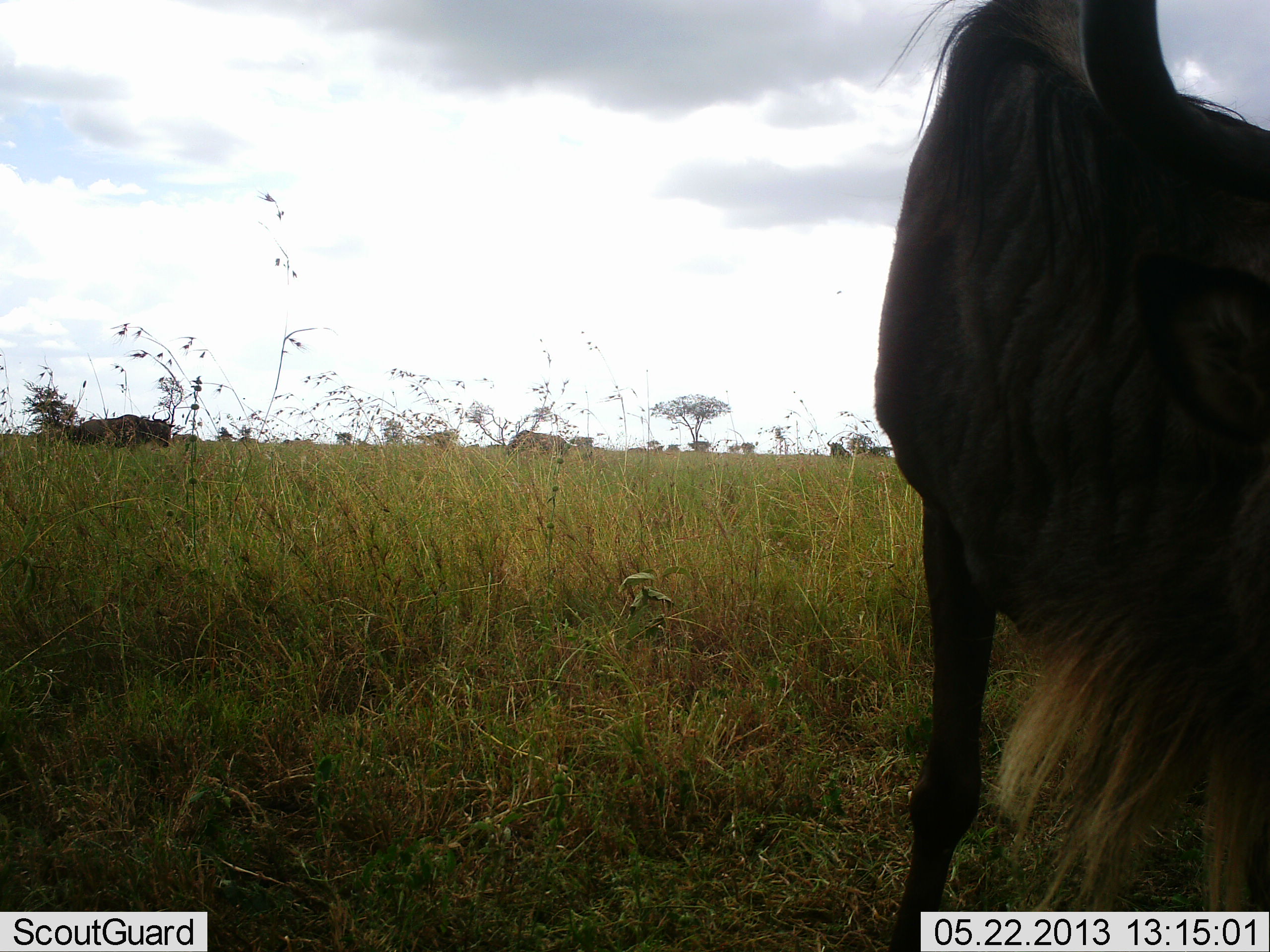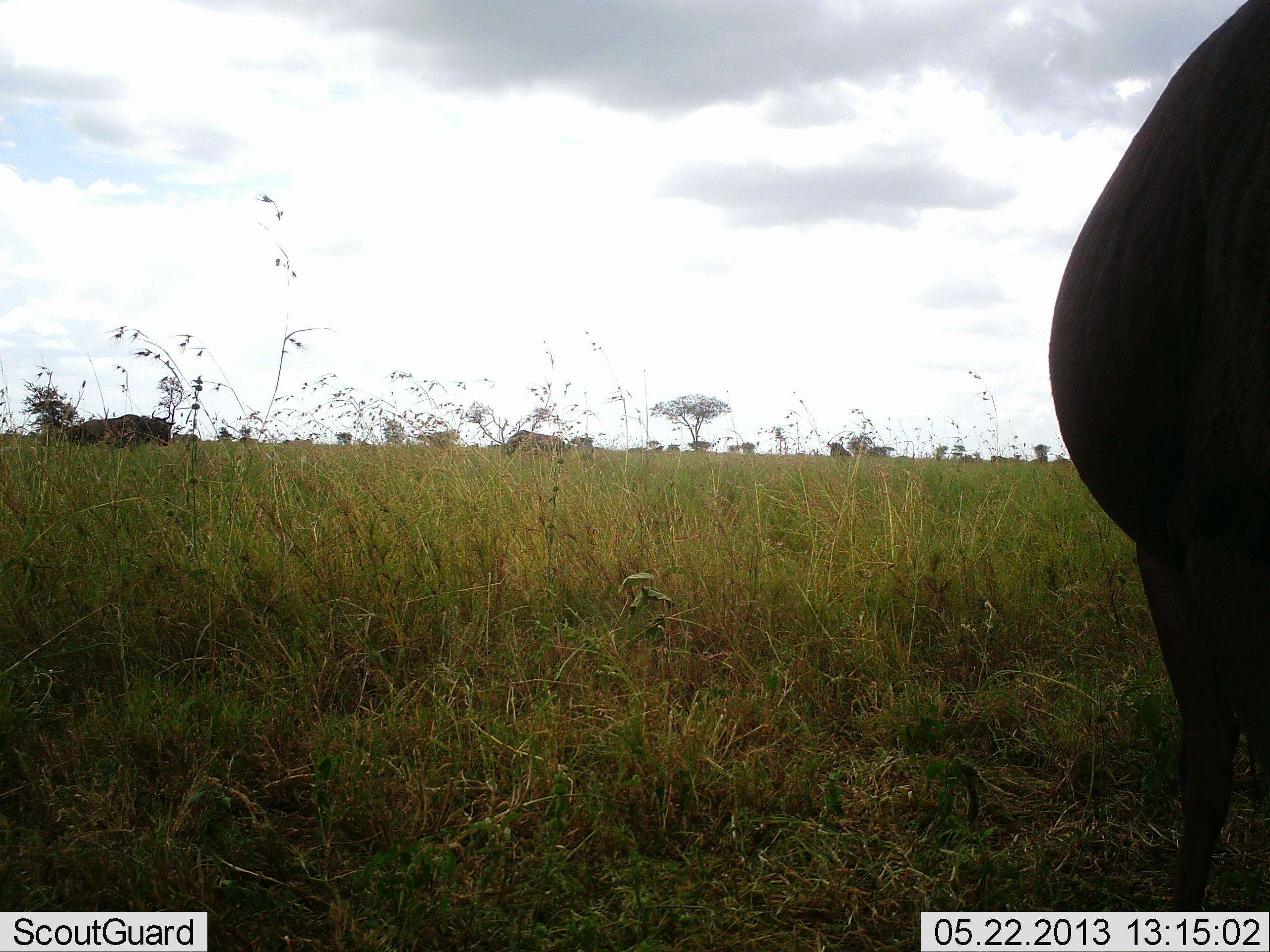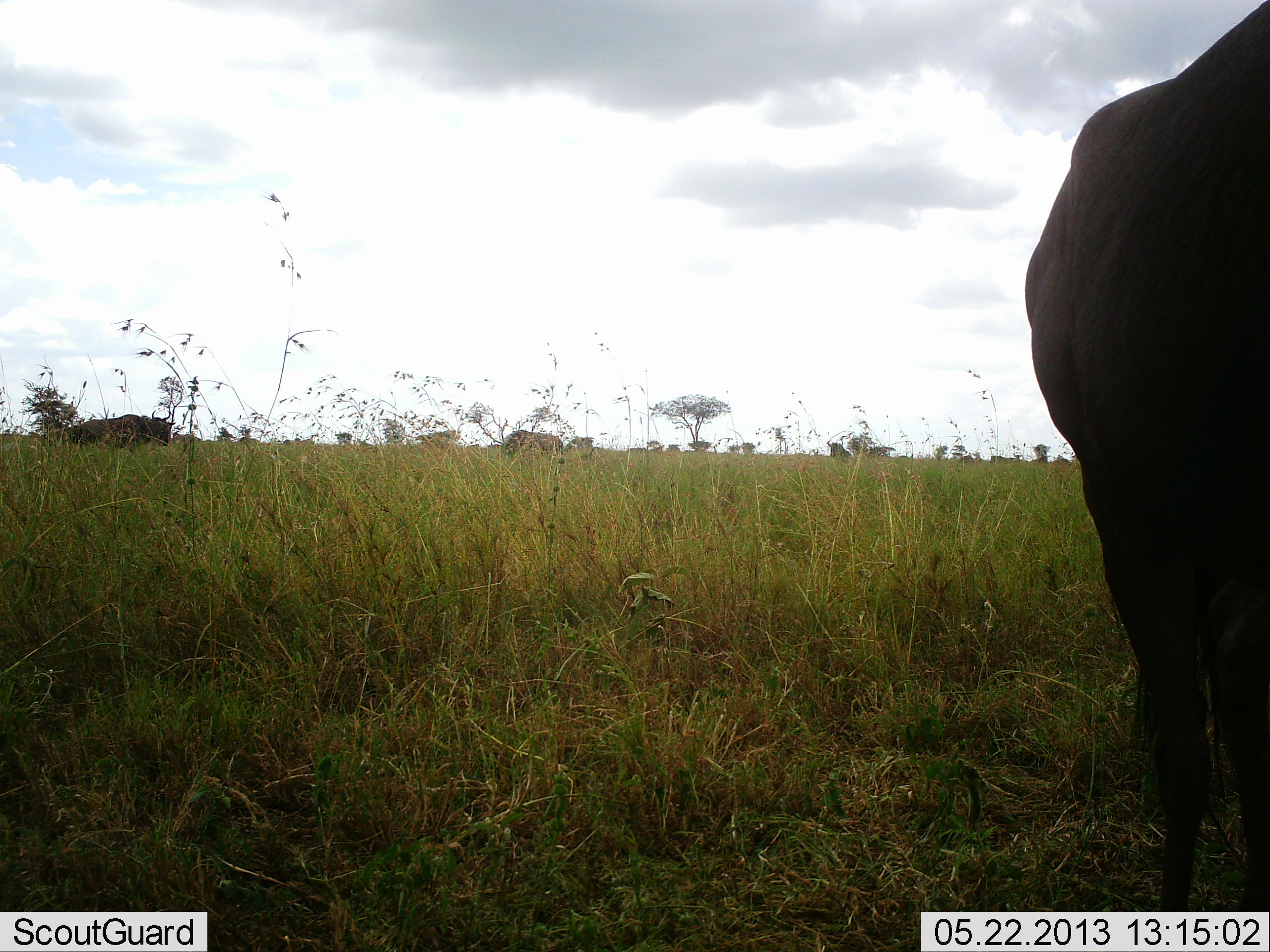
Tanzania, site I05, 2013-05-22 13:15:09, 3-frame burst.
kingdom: Animalia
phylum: Chordata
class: Mammalia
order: Artiodactyla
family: Bovidae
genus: Connochaetes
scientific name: Connochaetes taurinus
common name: blue wildebeest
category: wildebeest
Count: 2.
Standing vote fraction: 100%.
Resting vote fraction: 0%.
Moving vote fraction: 20%.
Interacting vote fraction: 0%.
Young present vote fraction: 0%.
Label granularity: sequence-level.